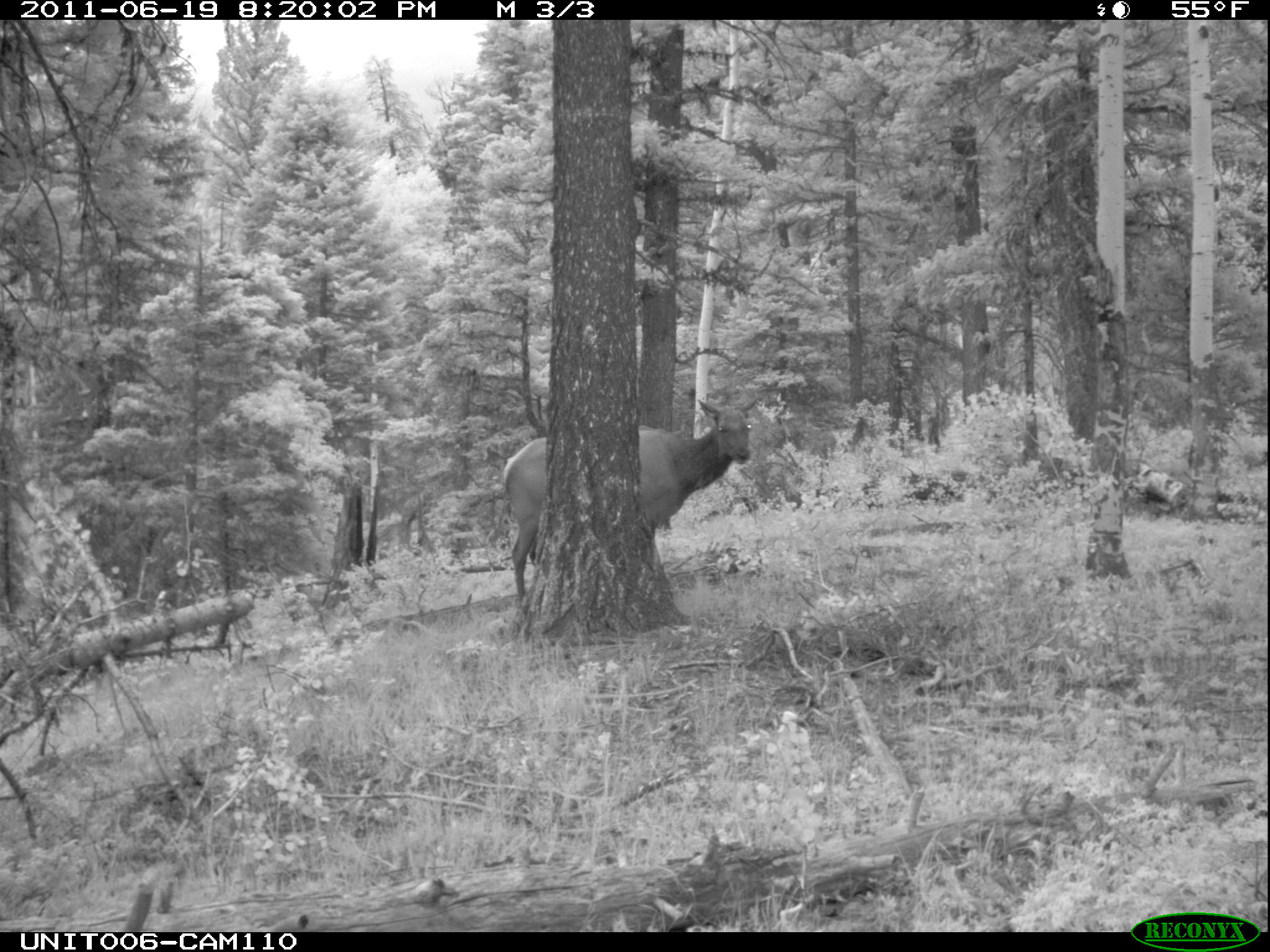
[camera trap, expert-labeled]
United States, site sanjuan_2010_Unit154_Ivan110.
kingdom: Animalia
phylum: Chordata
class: Mammalia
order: Artiodactyla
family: Cervidae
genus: Cervus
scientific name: Cervus elaphus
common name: red deer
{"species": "Cervus elaphus (red deer)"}